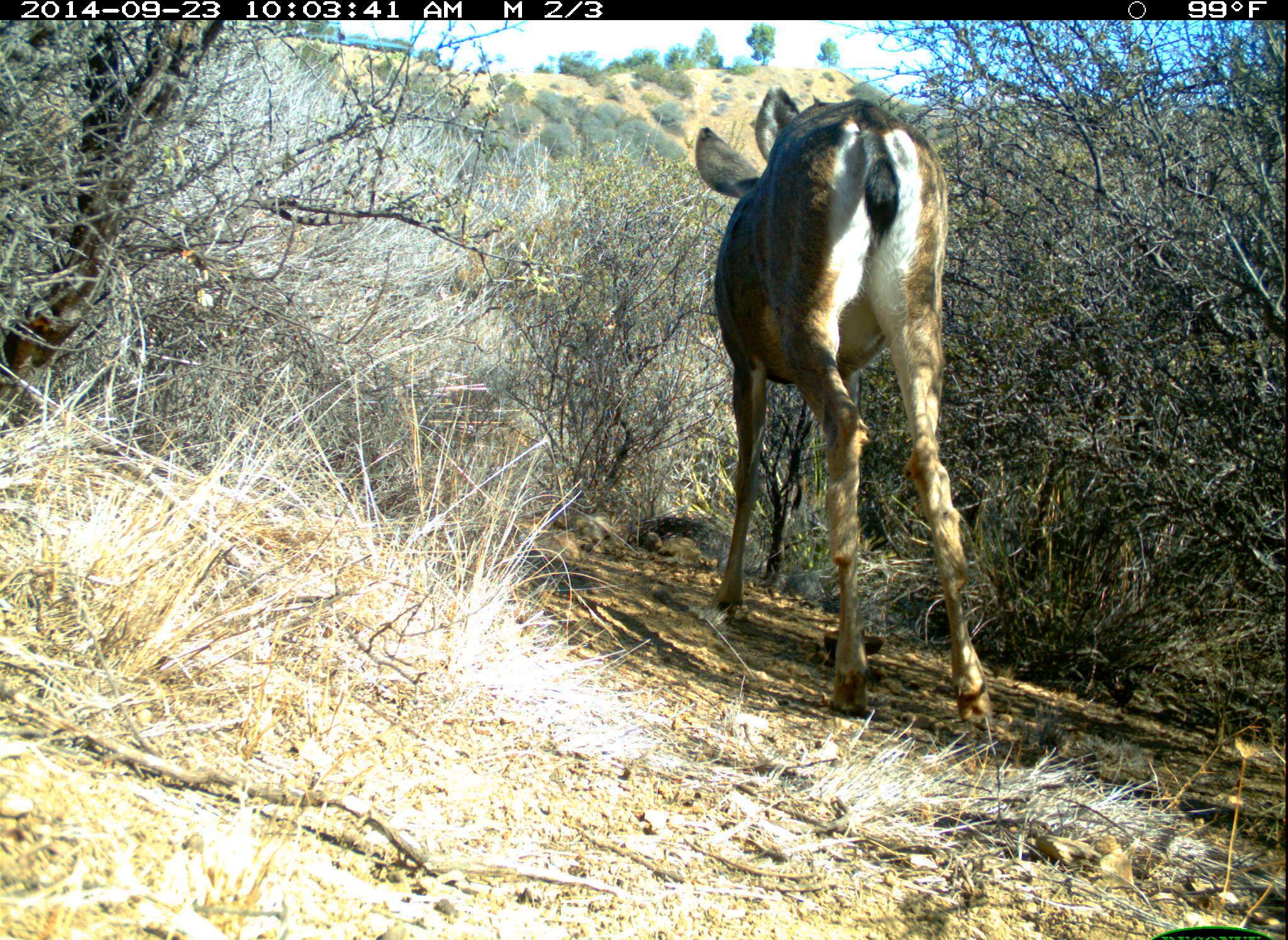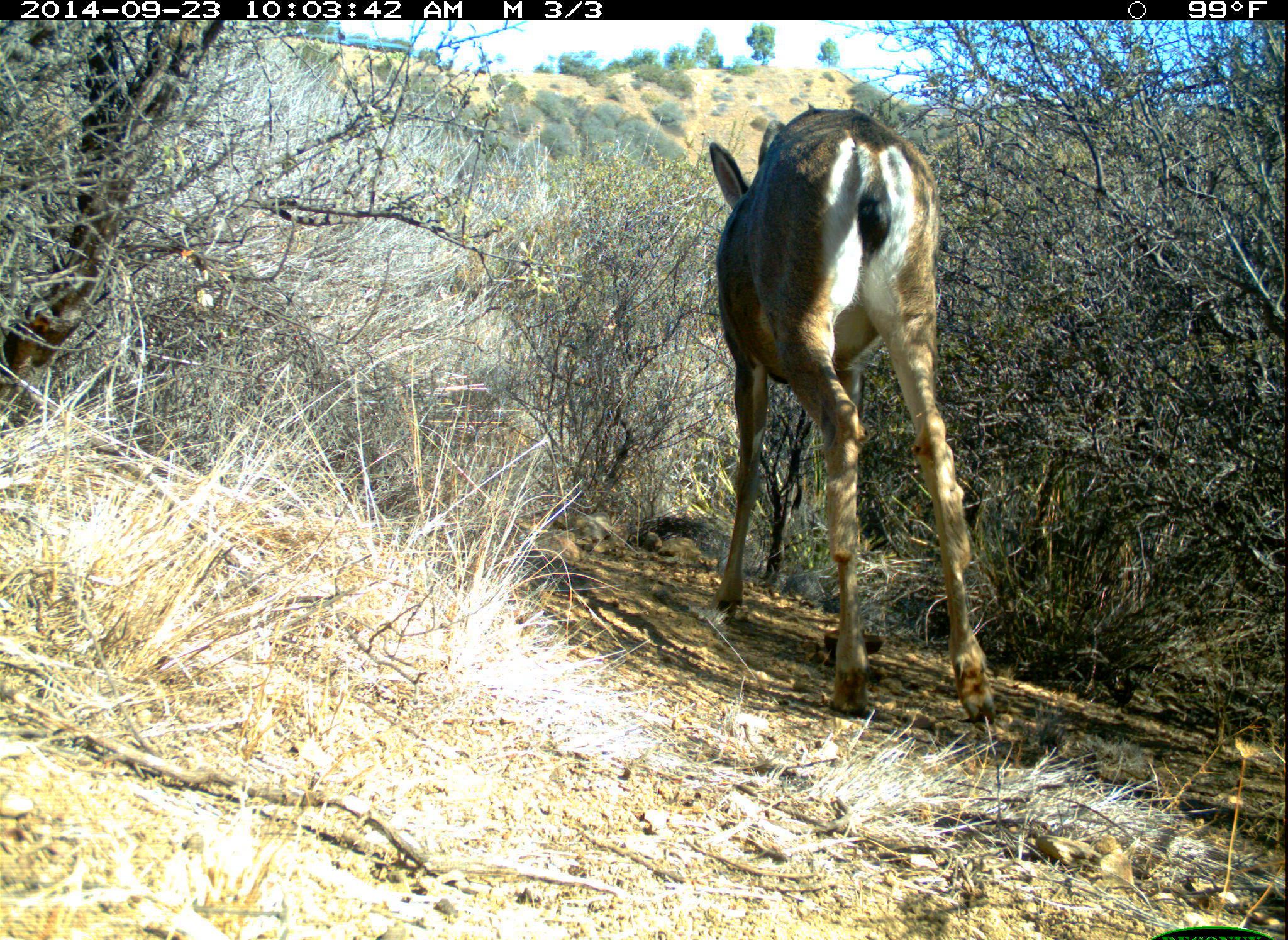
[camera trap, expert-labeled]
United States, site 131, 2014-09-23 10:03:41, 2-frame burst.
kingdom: Animalia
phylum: Chordata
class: Mammalia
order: Artiodactyla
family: Cervidae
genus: Odocoileus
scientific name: Odocoileus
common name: deer